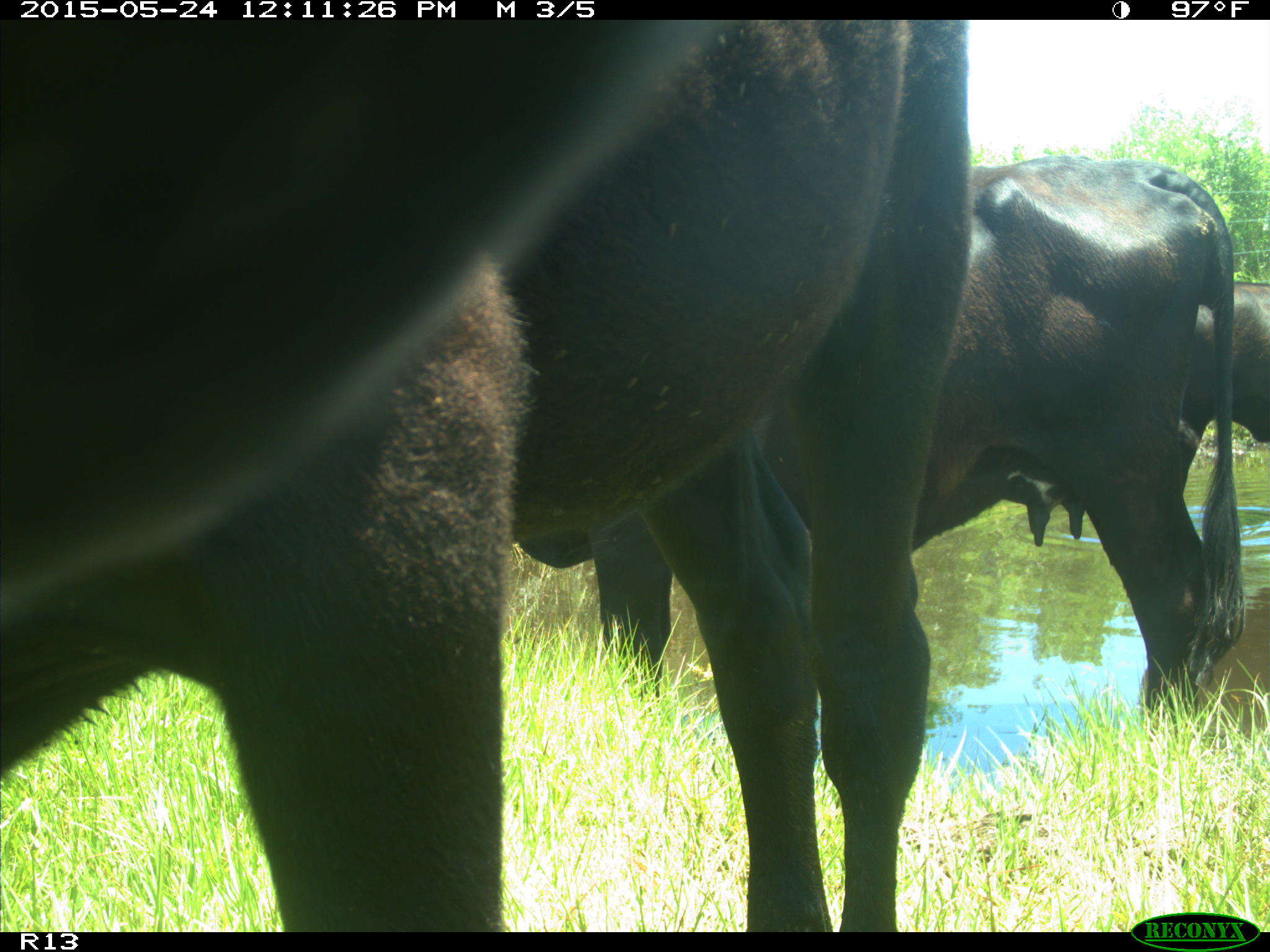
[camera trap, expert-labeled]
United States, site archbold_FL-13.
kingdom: Animalia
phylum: Chordata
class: Mammalia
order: Artiodactyla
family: Bovidae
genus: Bos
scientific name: Bos taurus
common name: domestic cow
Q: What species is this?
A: Bos taurus (domestic cow).